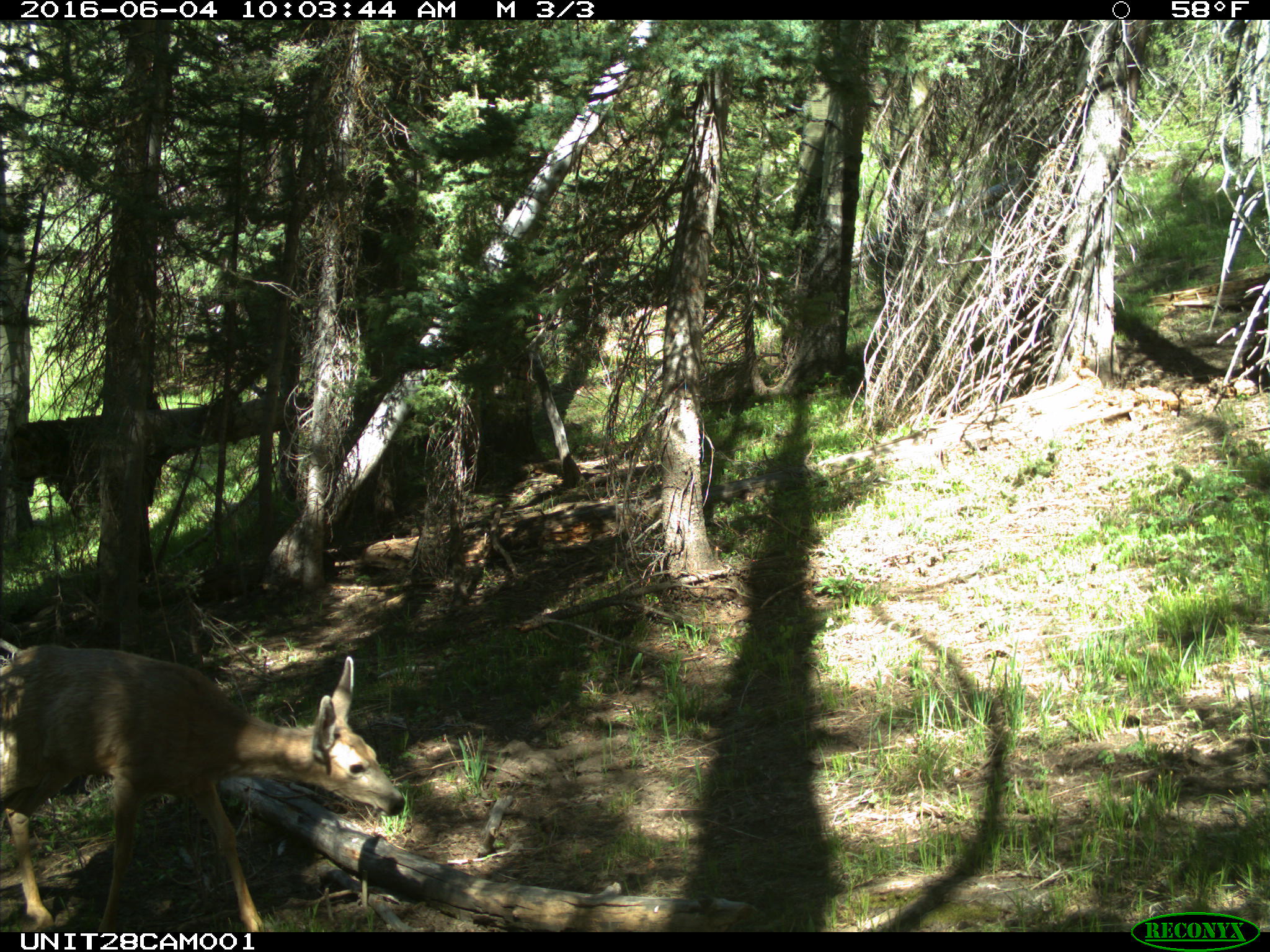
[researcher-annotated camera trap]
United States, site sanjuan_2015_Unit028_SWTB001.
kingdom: Animalia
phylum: Chordata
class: Mammalia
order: Artiodactyla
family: Cervidae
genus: Odocoileus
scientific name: Odocoileus hemionus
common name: mule deer